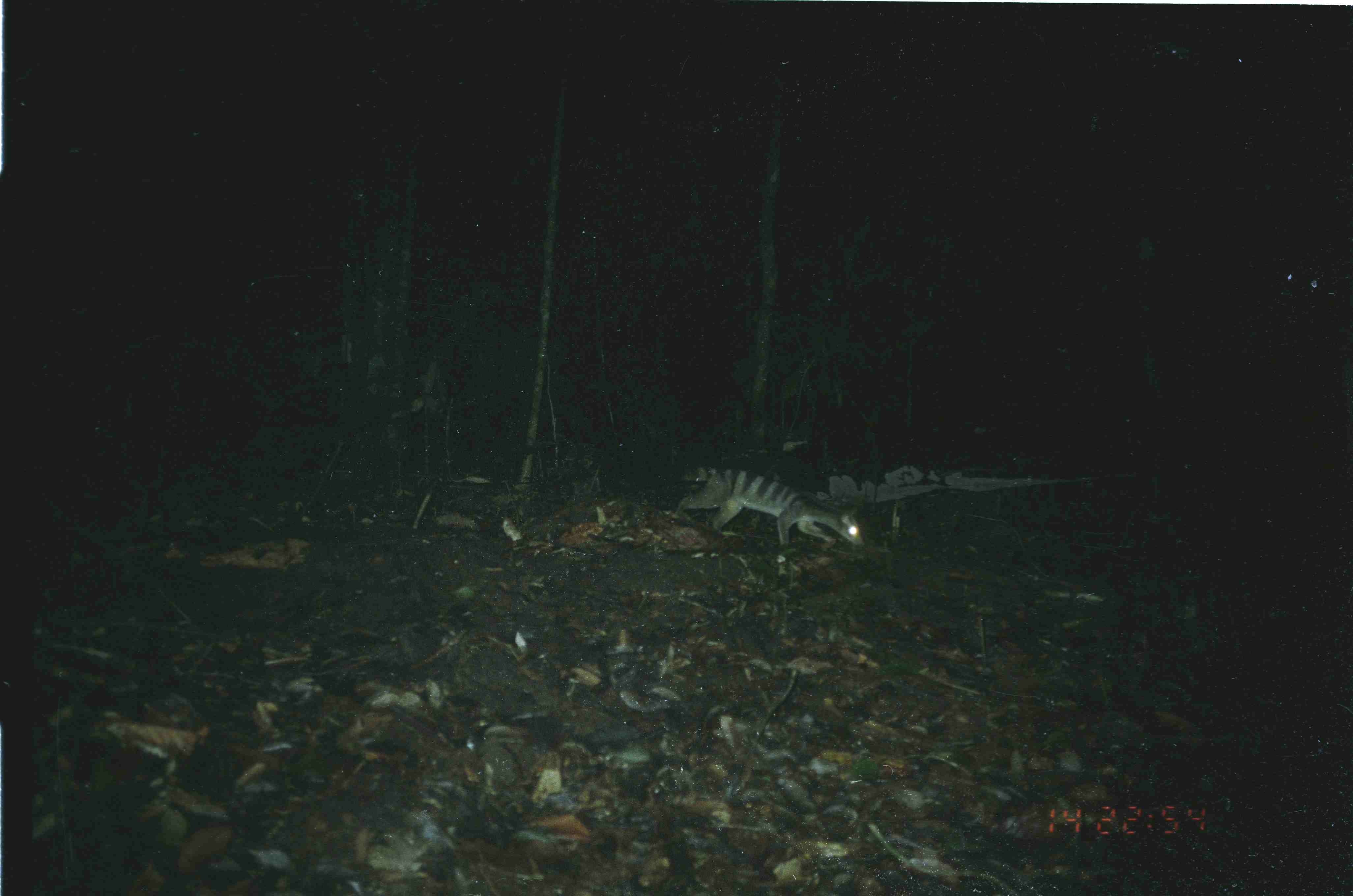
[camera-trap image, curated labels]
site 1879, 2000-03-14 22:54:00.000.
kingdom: Animalia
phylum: Chordata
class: Mammalia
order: Carnivora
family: Viverridae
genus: Hemigalus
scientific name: Hemigalus derbyanus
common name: banded civet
Hemigalus derbyanus (banded civet), count 1.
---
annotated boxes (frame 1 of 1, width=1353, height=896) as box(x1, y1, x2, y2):
hemigalus derbyanus: box(675, 466, 866, 548)